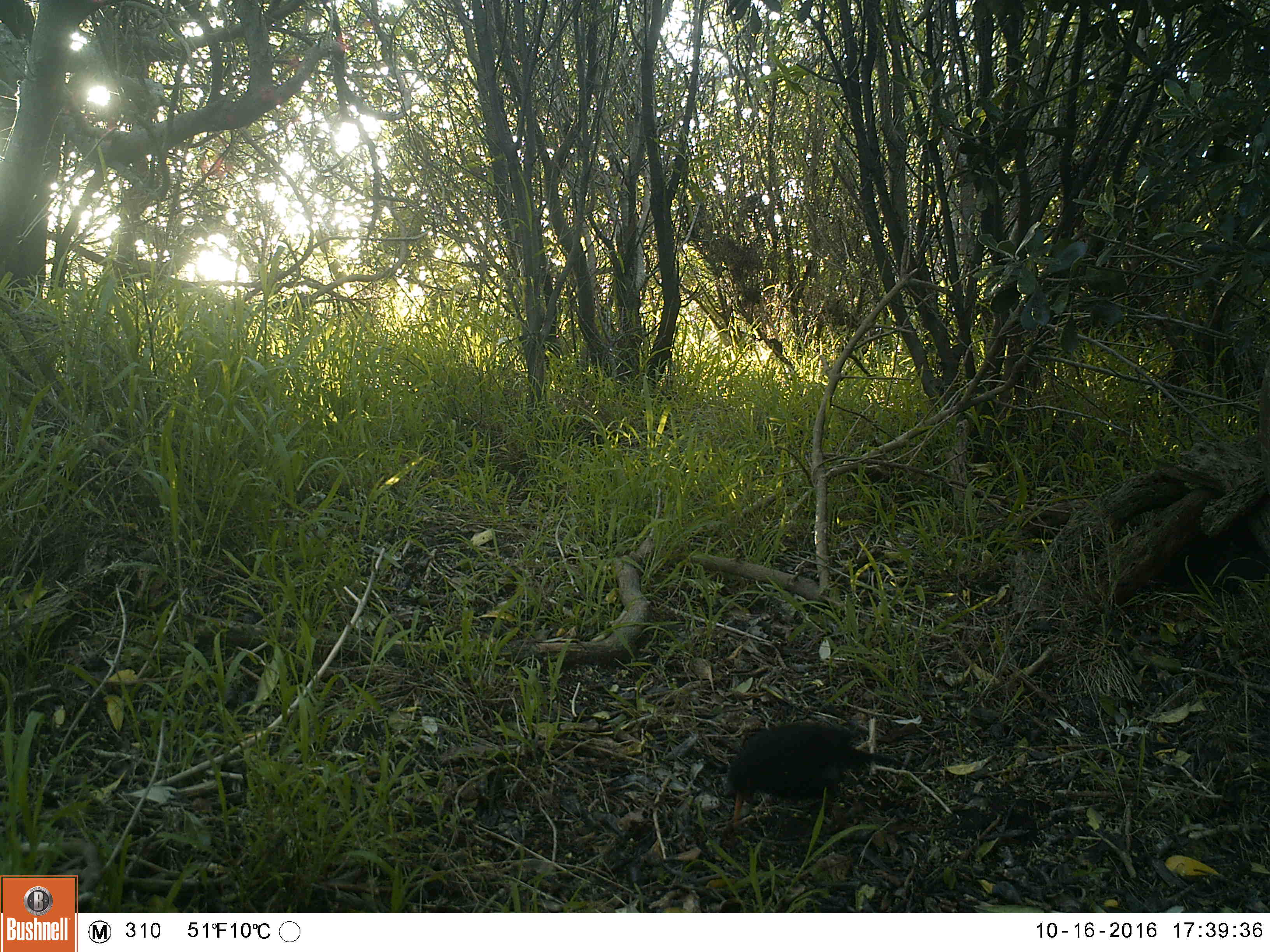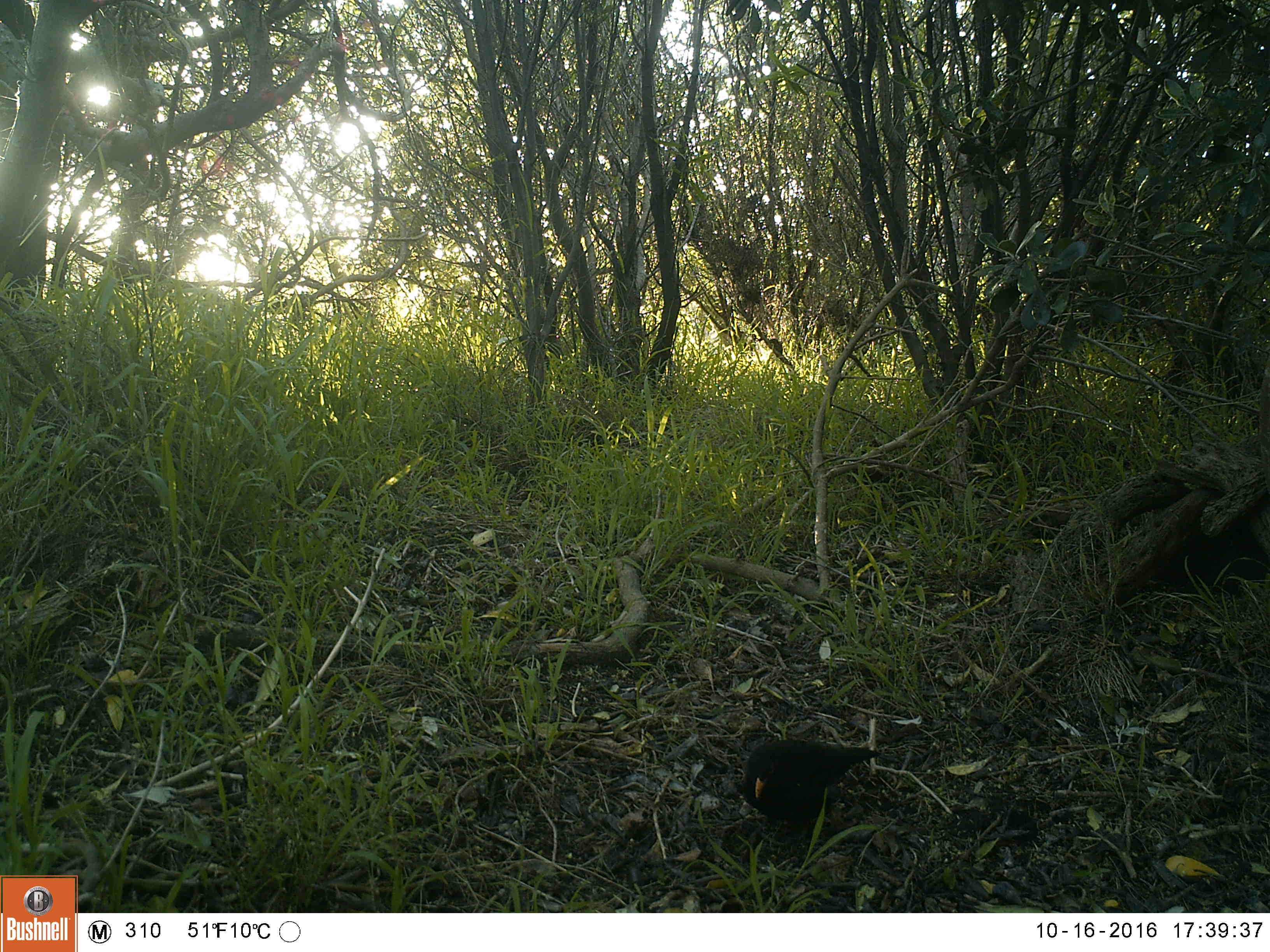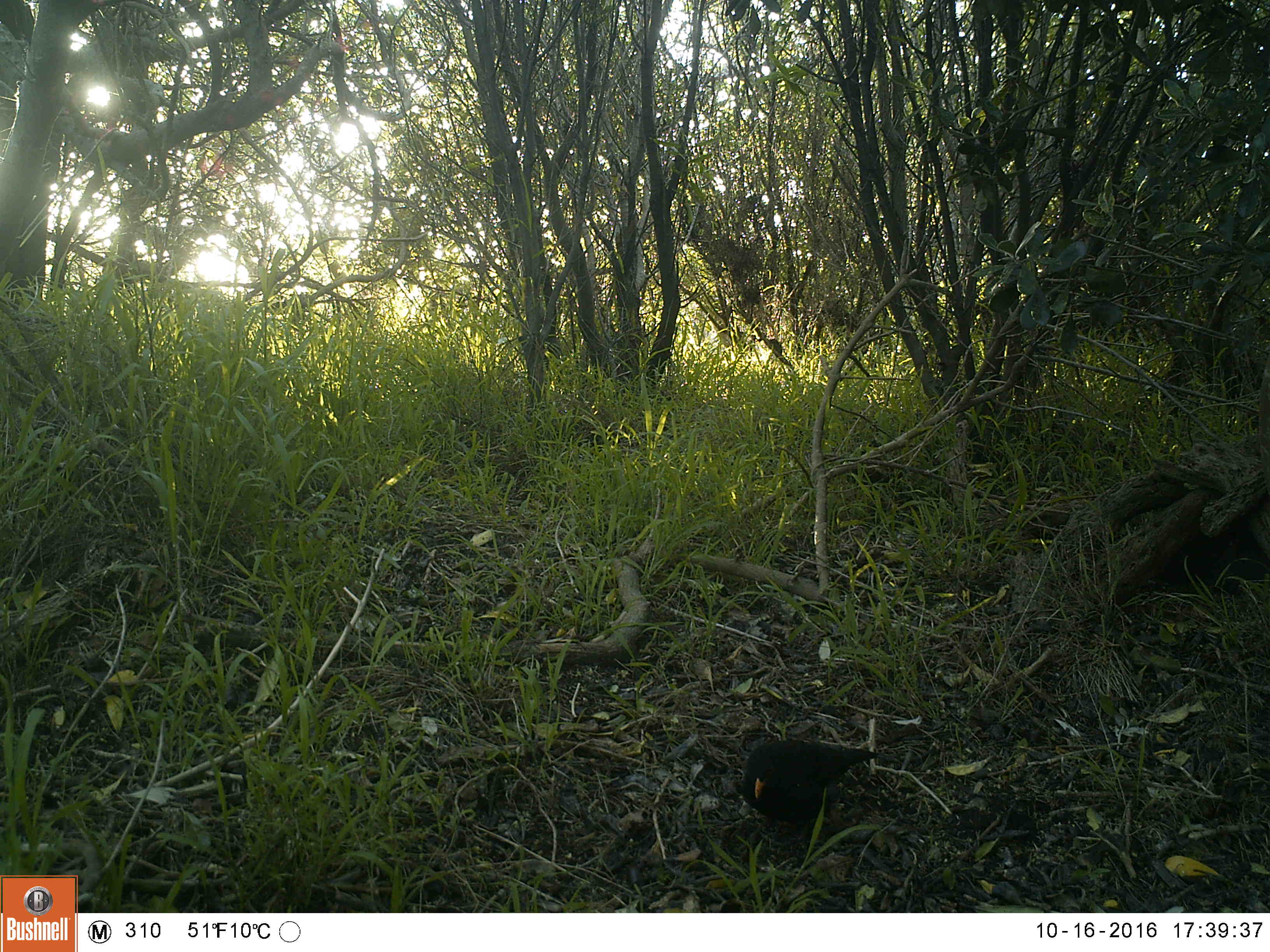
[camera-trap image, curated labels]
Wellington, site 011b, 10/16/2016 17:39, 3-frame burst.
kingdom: Animalia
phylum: Chordata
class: Aves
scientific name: Aves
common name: bird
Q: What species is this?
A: Bird (Aves).